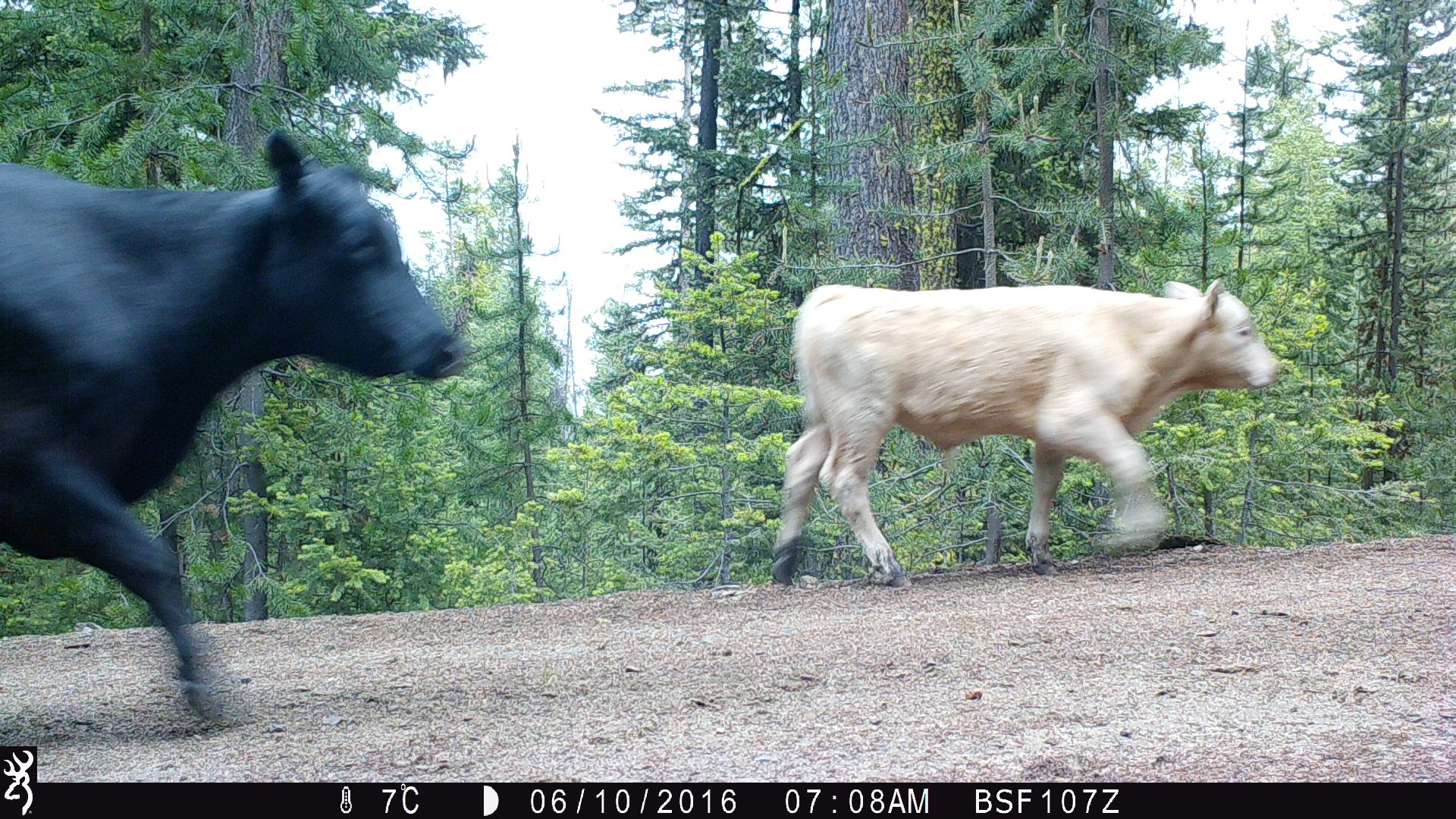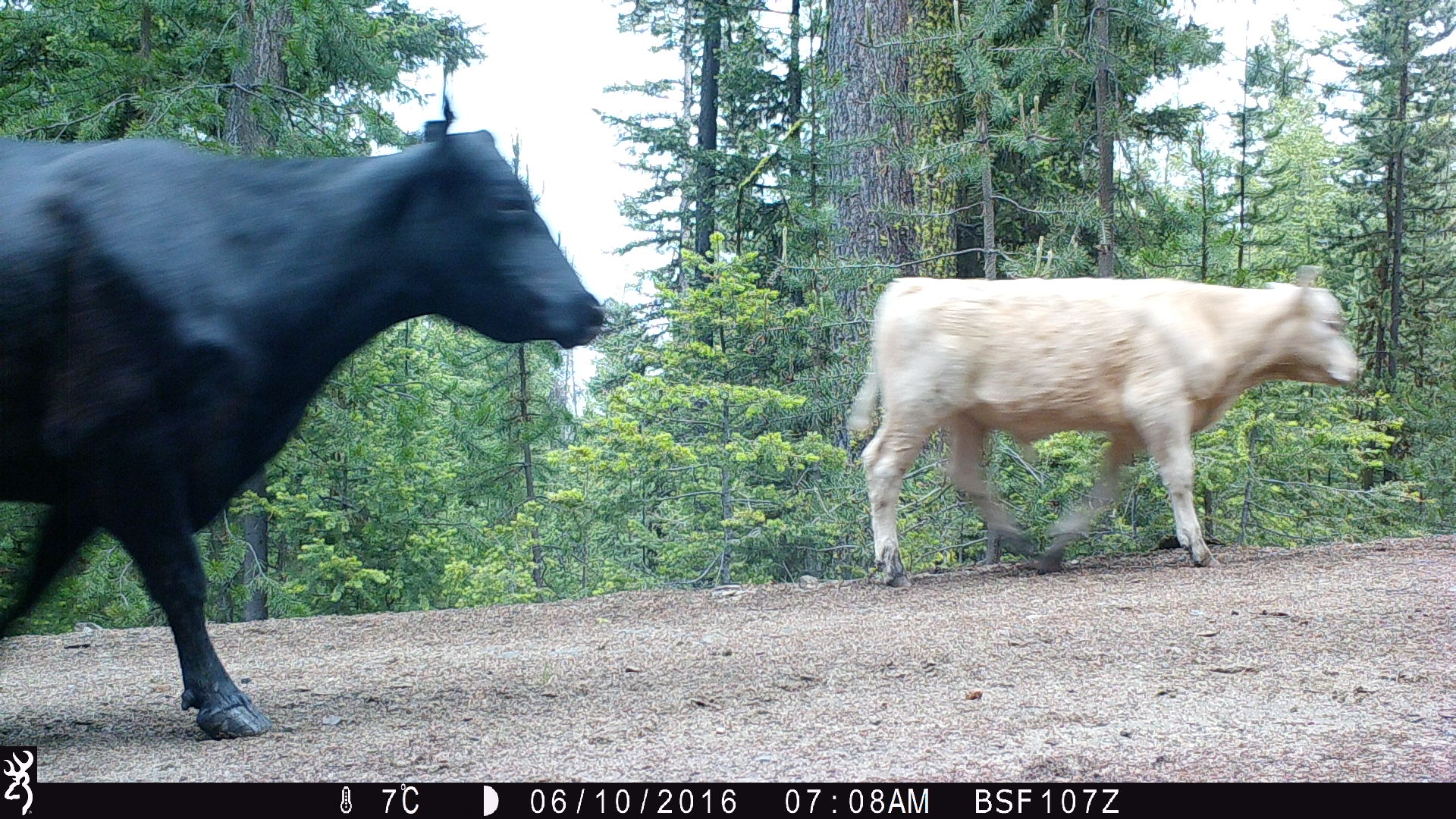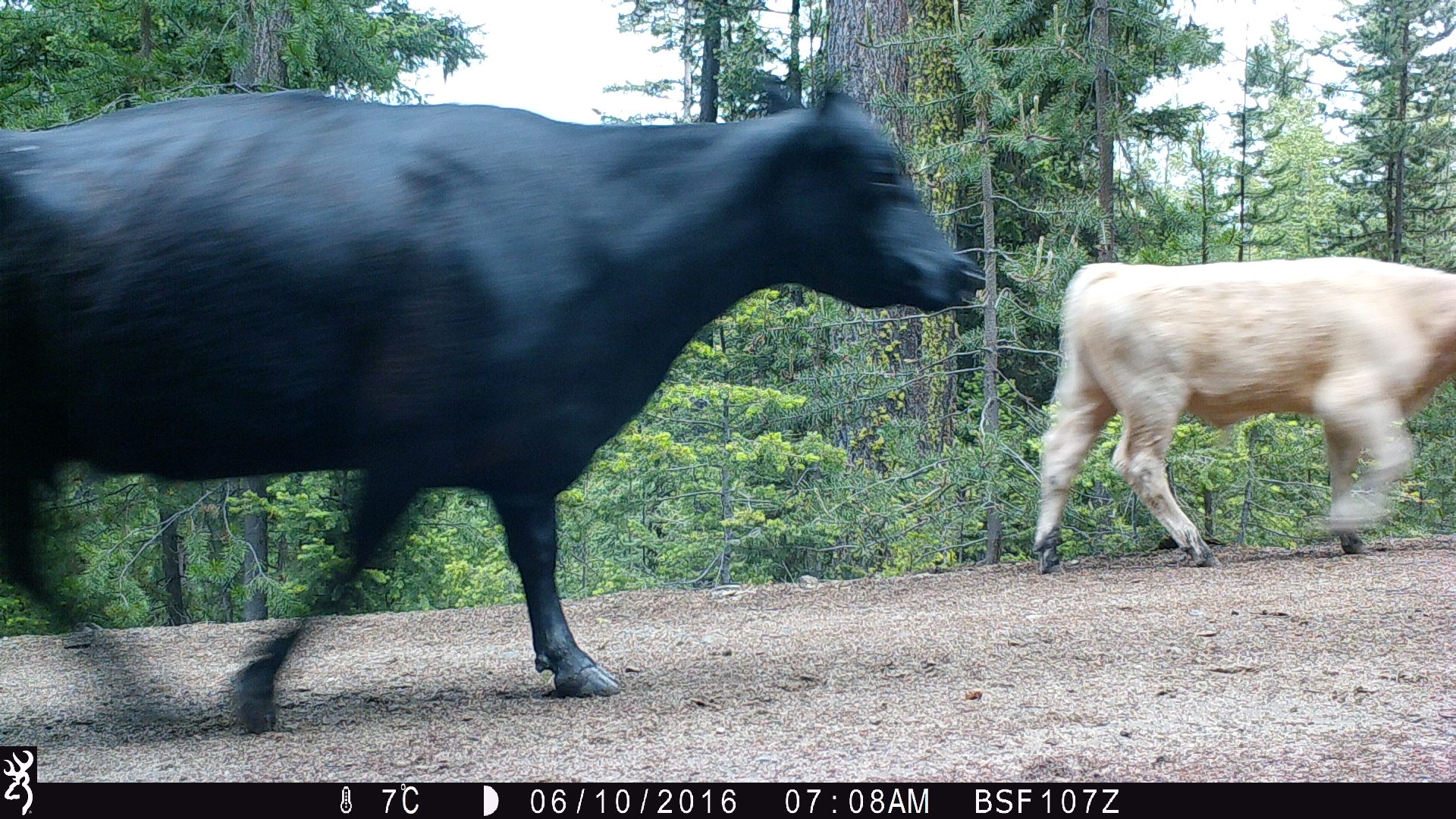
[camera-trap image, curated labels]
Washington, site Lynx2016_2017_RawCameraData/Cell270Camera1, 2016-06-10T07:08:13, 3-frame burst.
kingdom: Animalia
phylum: Chordata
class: Mammalia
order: Artiodactyla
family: Bovidae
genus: Bos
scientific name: Bos taurus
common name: domestic cattle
Domestic cattle (Bos taurus). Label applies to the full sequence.